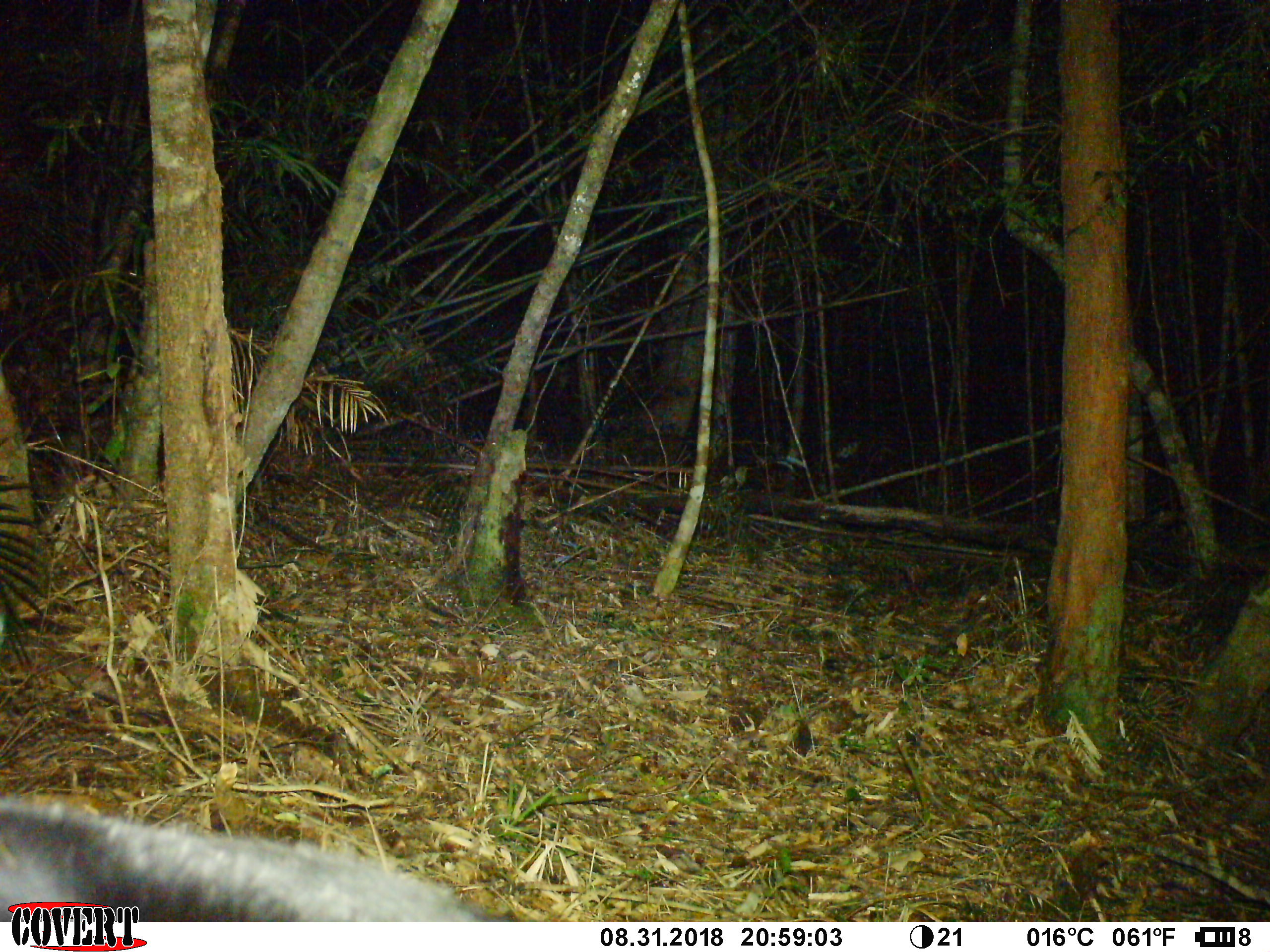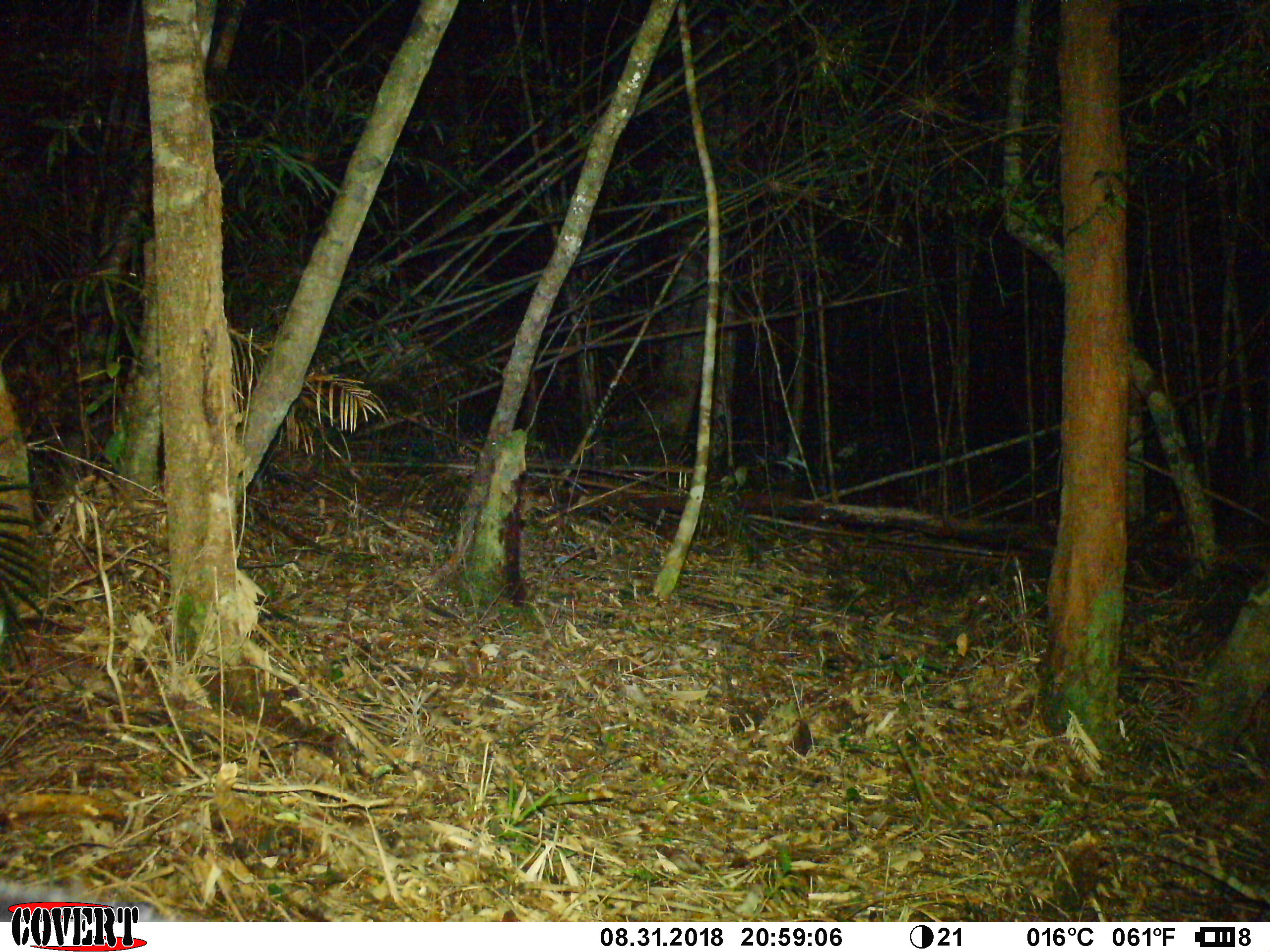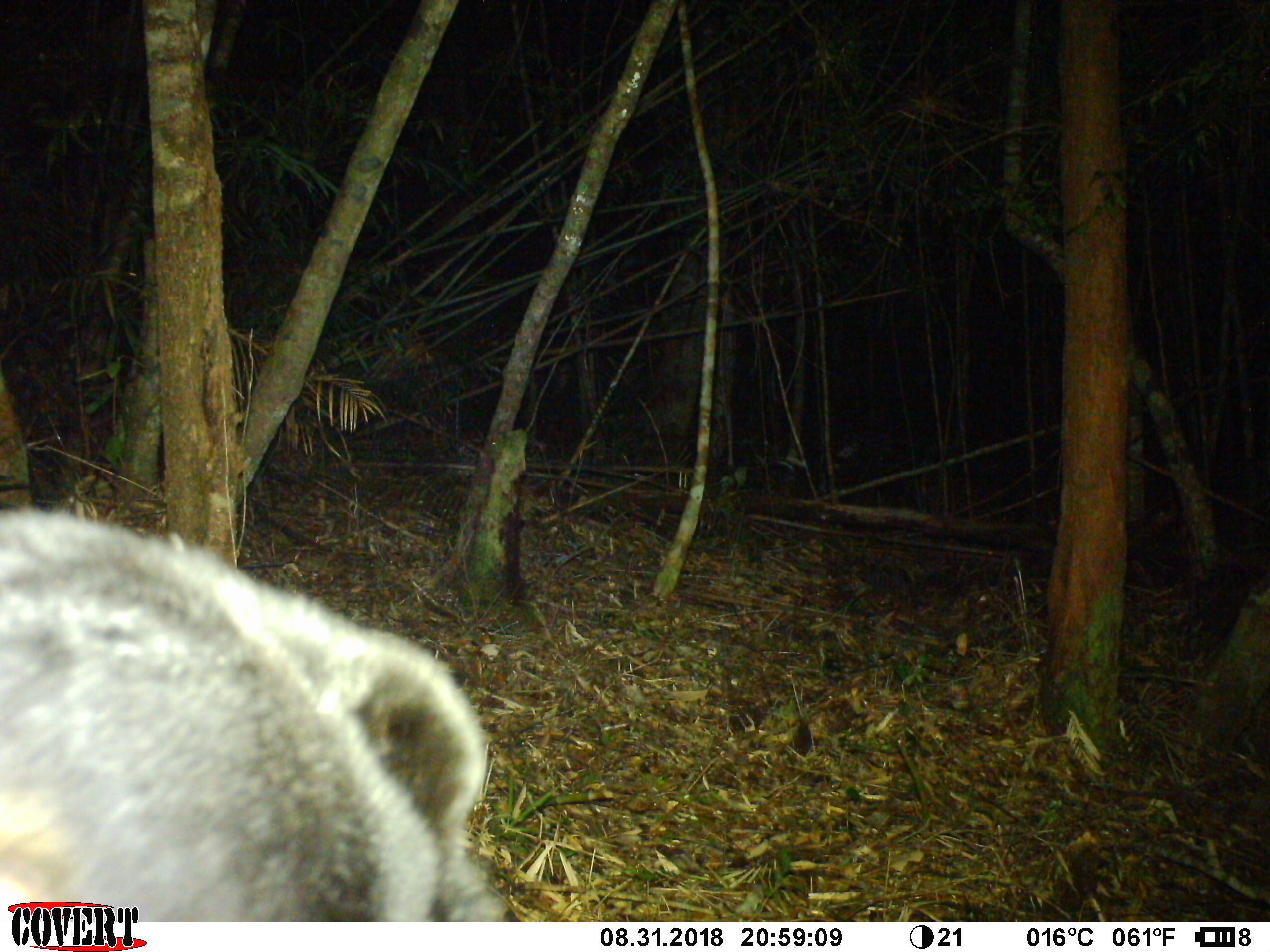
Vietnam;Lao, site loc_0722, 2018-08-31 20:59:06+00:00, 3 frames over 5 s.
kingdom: Animalia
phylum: Chordata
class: Mammalia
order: Carnivora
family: Ursidae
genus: Helarctos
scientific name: Helarctos malayanus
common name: sun bear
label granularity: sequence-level